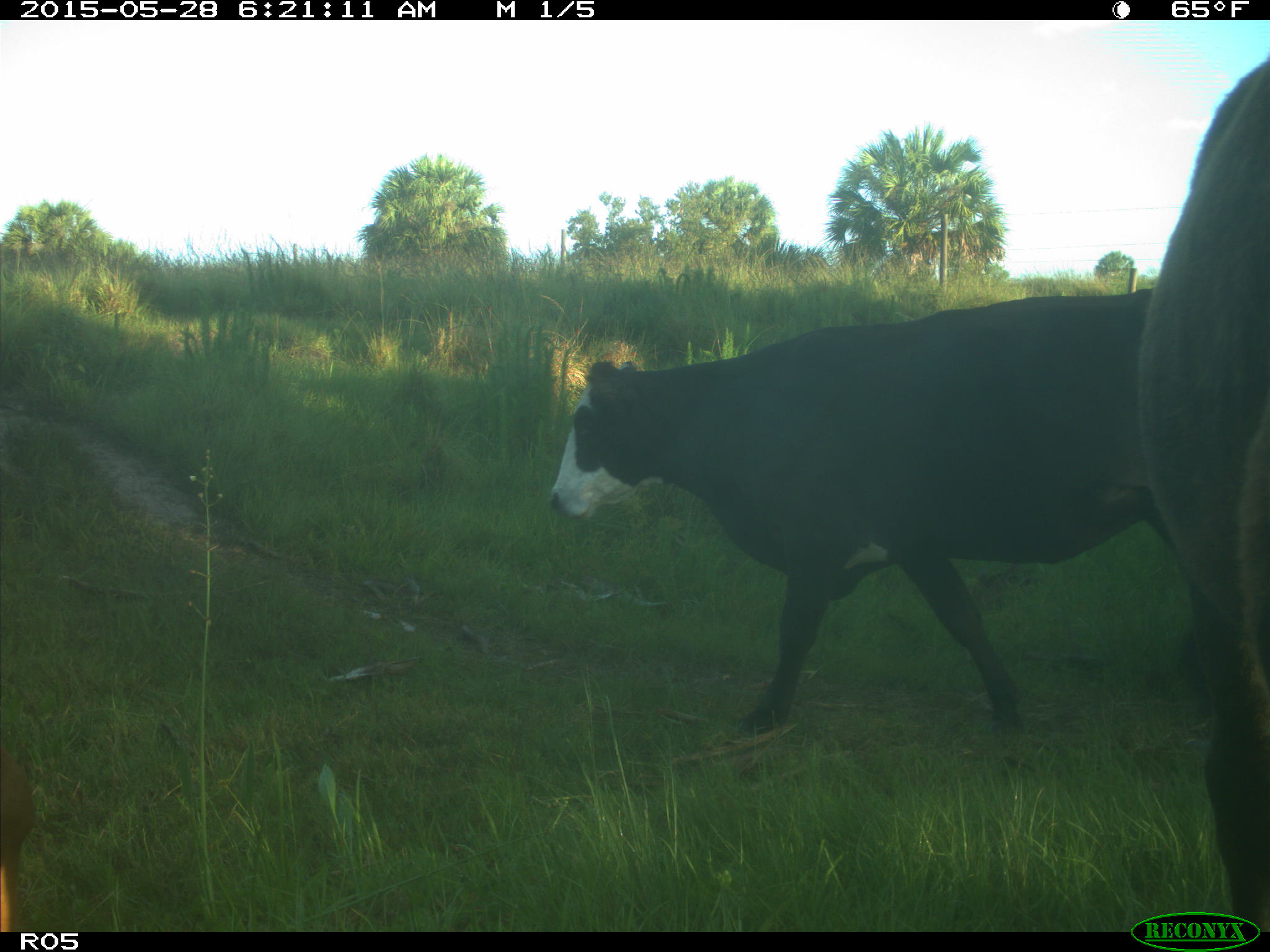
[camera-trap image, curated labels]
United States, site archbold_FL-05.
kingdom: Animalia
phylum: Chordata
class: Mammalia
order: Artiodactyla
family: Bovidae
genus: Bos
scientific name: Bos taurus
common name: domestic cow